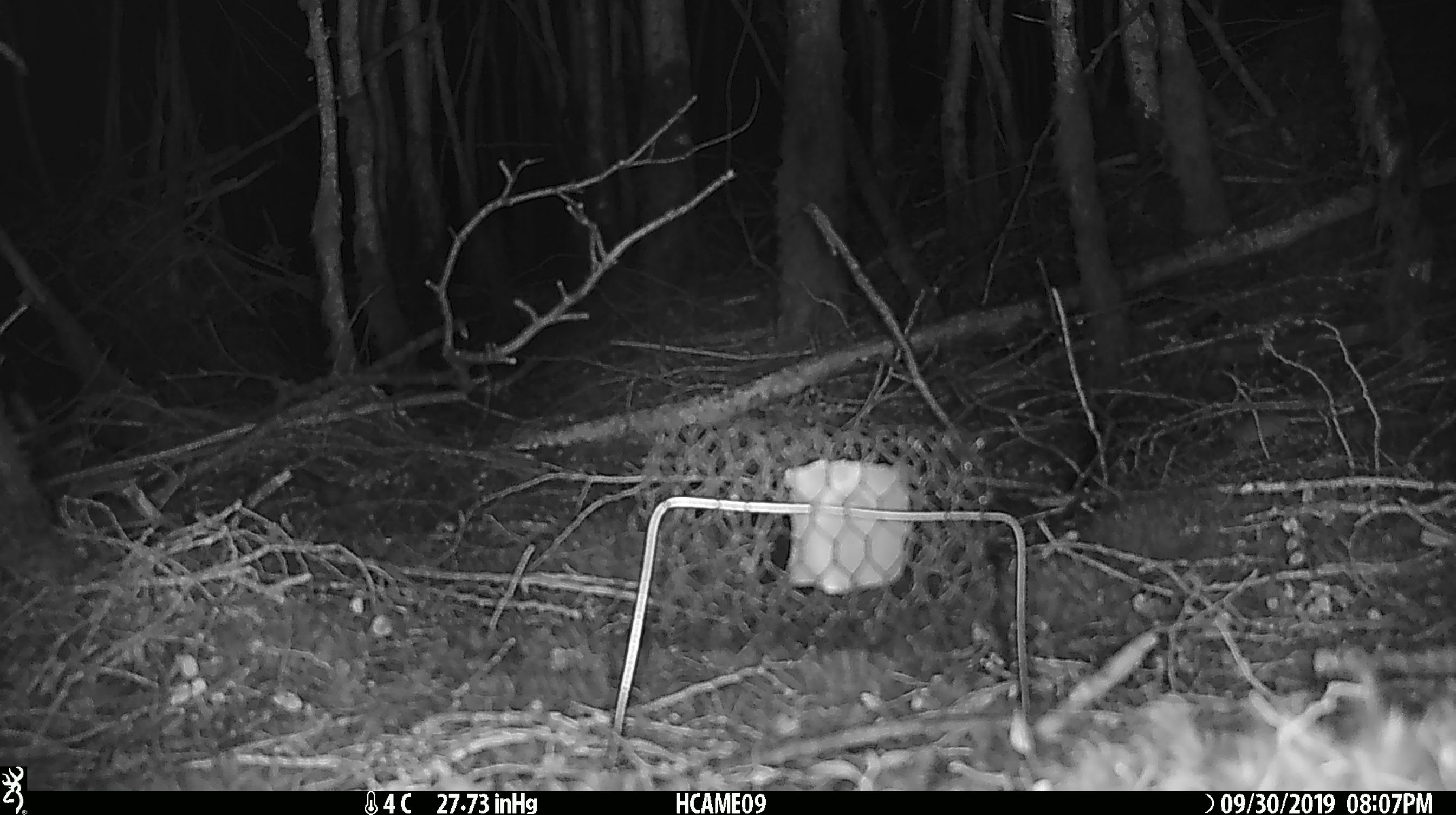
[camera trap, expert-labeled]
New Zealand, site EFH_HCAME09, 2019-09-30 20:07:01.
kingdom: Animalia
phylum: Chordata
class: Mammalia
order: Rodentia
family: Muridae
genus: Mus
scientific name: Mus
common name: mouse